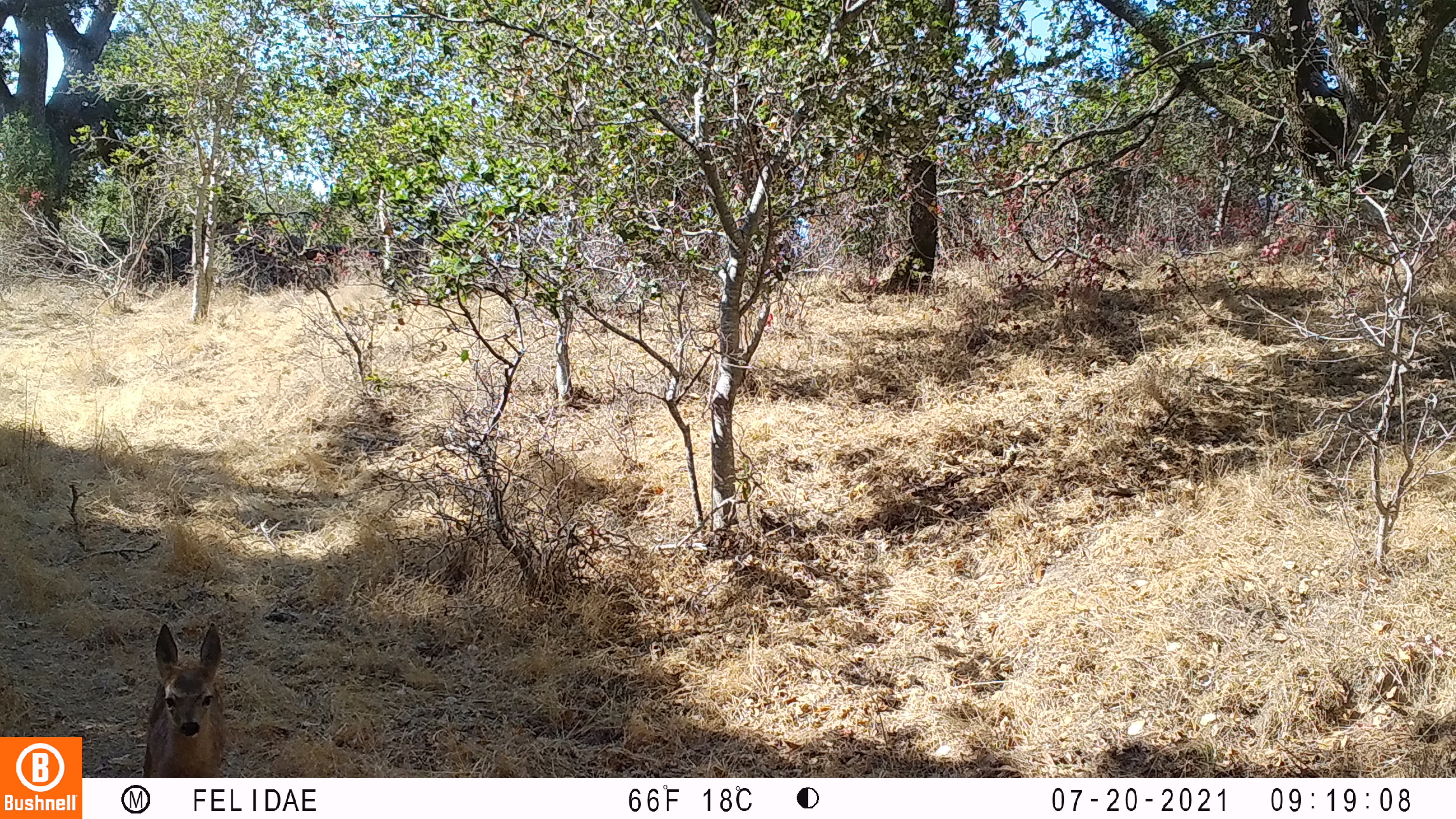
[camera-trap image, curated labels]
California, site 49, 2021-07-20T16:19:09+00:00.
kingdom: Animalia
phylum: Chordata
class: Mammalia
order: Artiodactyla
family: Cervidae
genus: Odocoileus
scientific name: Odocoileus hemionus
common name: mule deer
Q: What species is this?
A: Mule deer (Odocoileus hemionus).